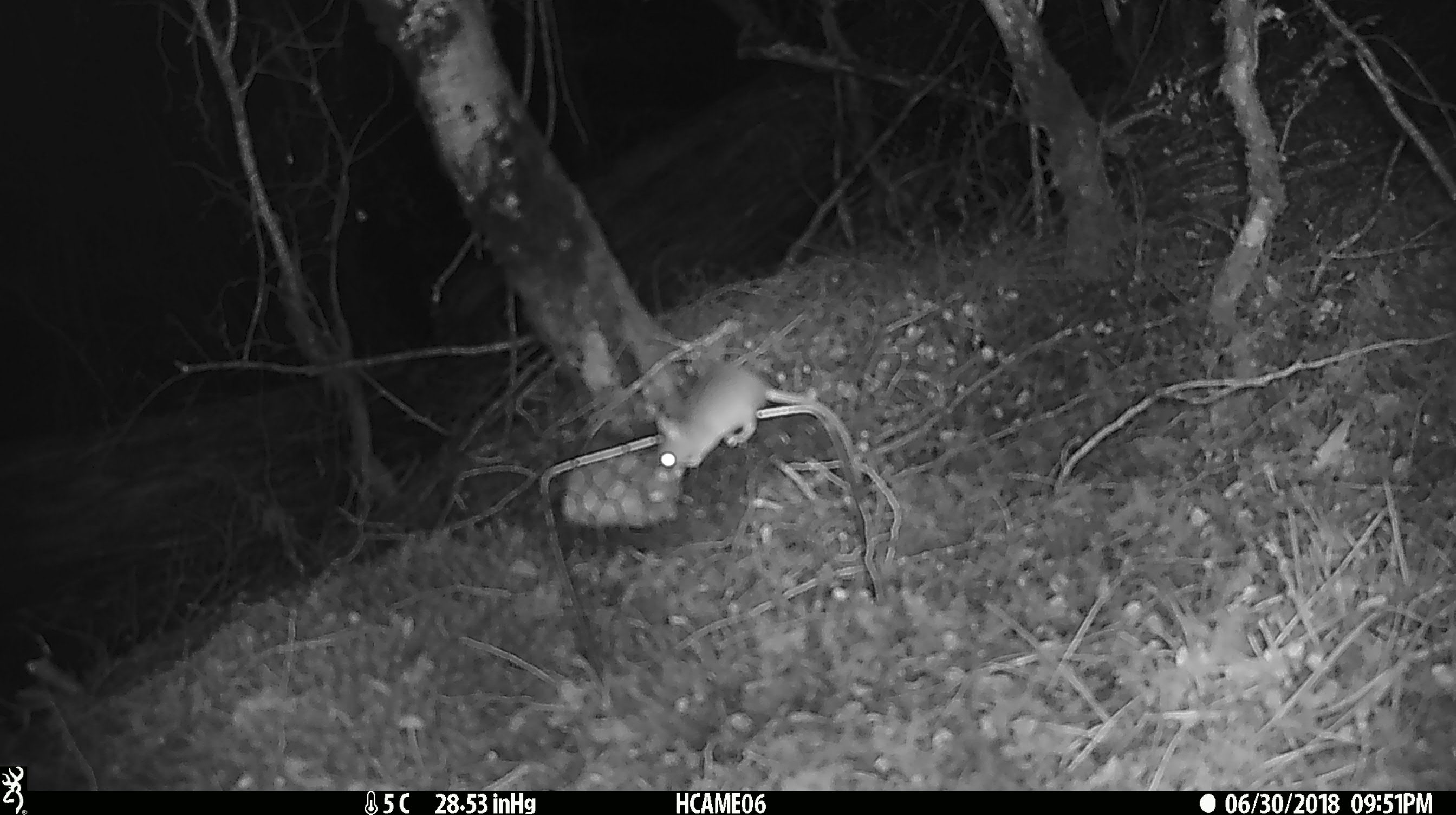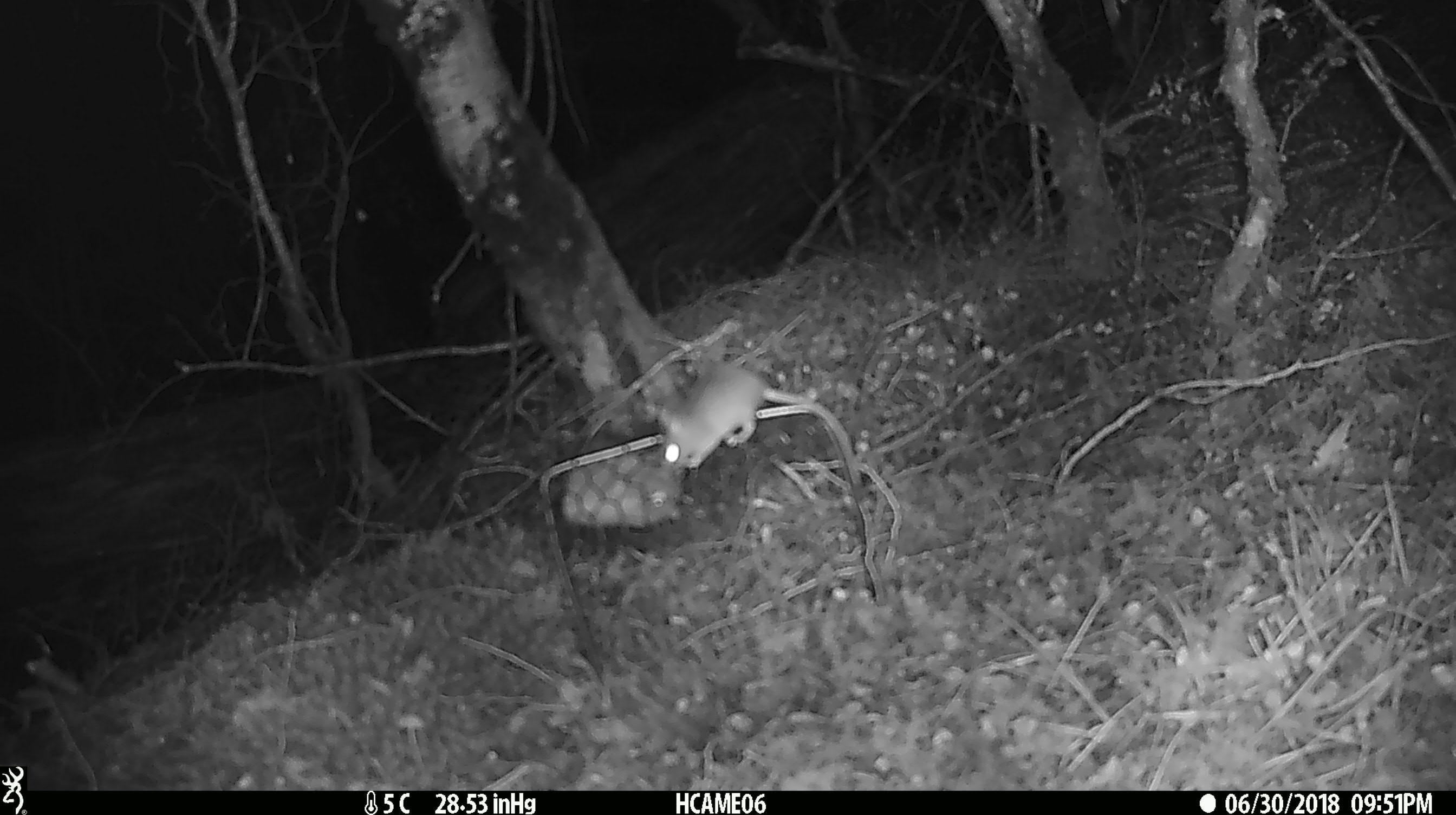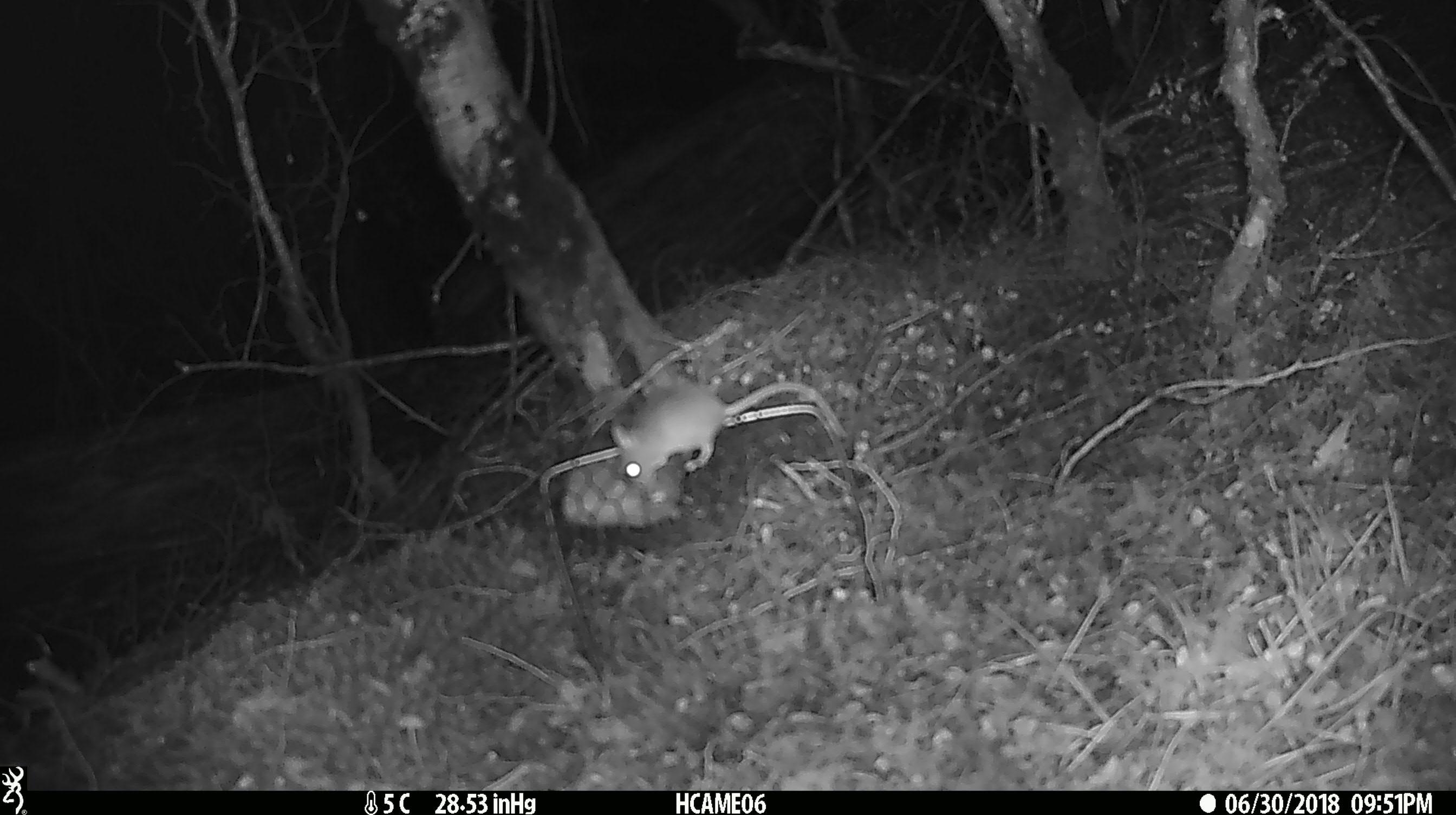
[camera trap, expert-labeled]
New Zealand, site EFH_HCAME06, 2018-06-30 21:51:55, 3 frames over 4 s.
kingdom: Animalia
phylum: Chordata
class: Mammalia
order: Rodentia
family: Muridae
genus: Mus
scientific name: Mus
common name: mouse